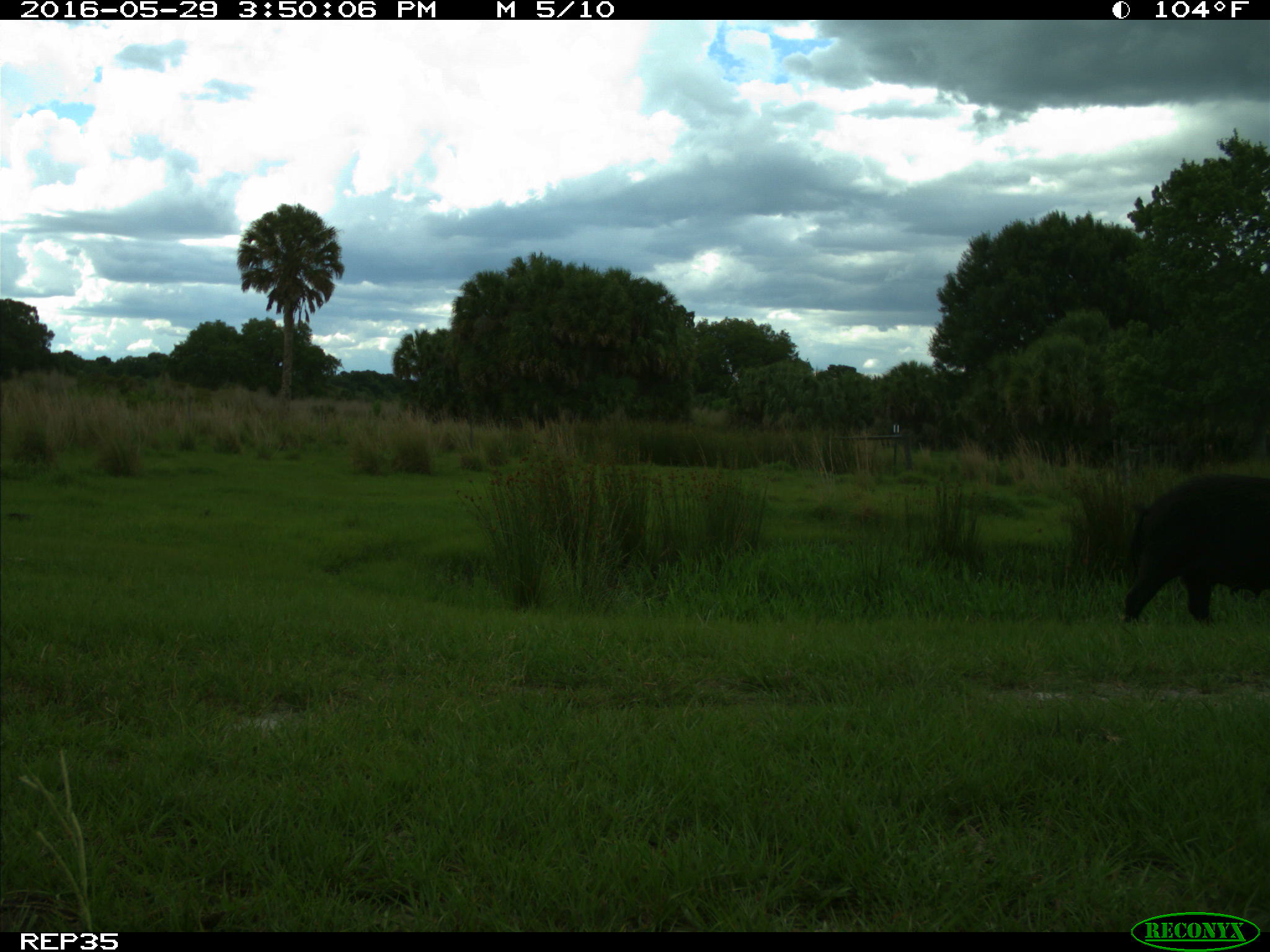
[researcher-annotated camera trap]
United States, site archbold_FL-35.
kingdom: Animalia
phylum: Chordata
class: Mammalia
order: Artiodactyla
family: Suidae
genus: Sus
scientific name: Sus scrofa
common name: wild boar